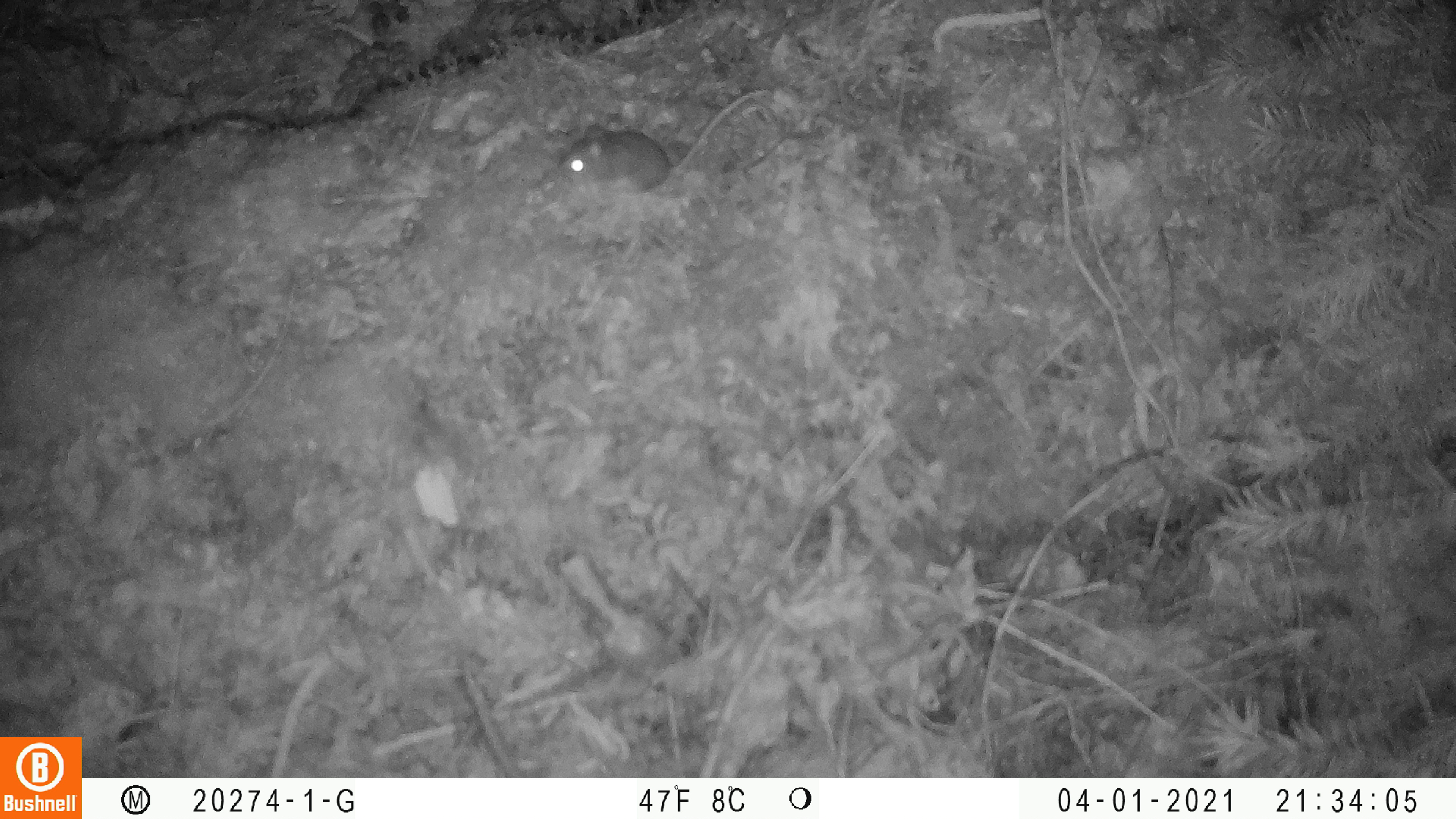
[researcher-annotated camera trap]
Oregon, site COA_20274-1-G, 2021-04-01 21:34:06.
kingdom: Animalia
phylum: Chordata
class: Mammalia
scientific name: Mammalia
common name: small mammal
Small mammal (Mammalia).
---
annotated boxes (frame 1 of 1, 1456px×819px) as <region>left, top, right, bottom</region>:
small mammal: <region>548, 85, 771, 197</region>